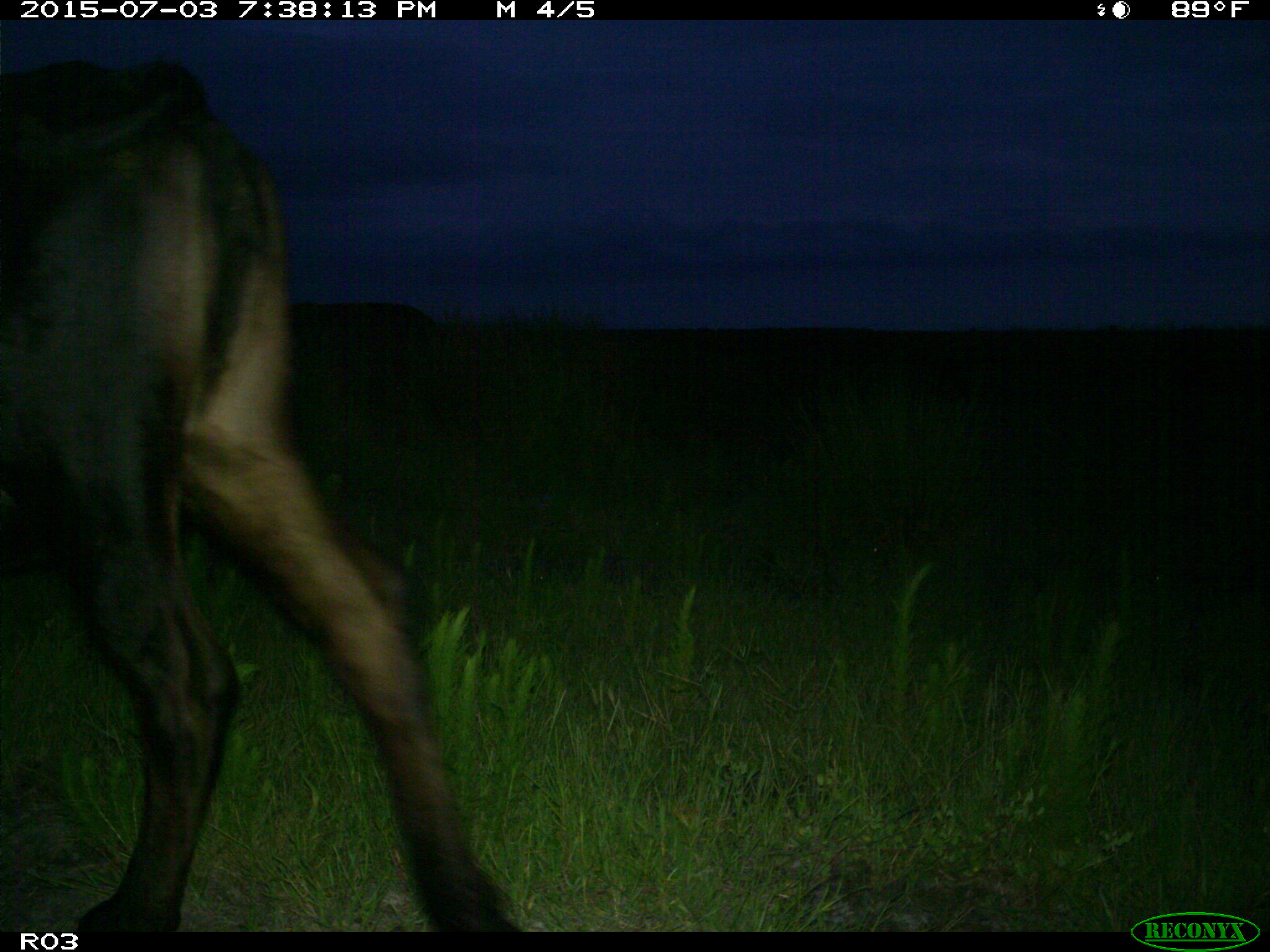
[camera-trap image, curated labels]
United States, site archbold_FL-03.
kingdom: Animalia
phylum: Chordata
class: Mammalia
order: Artiodactyla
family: Bovidae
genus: Bos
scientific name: Bos taurus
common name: domestic cow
Bos taurus (domestic cow).